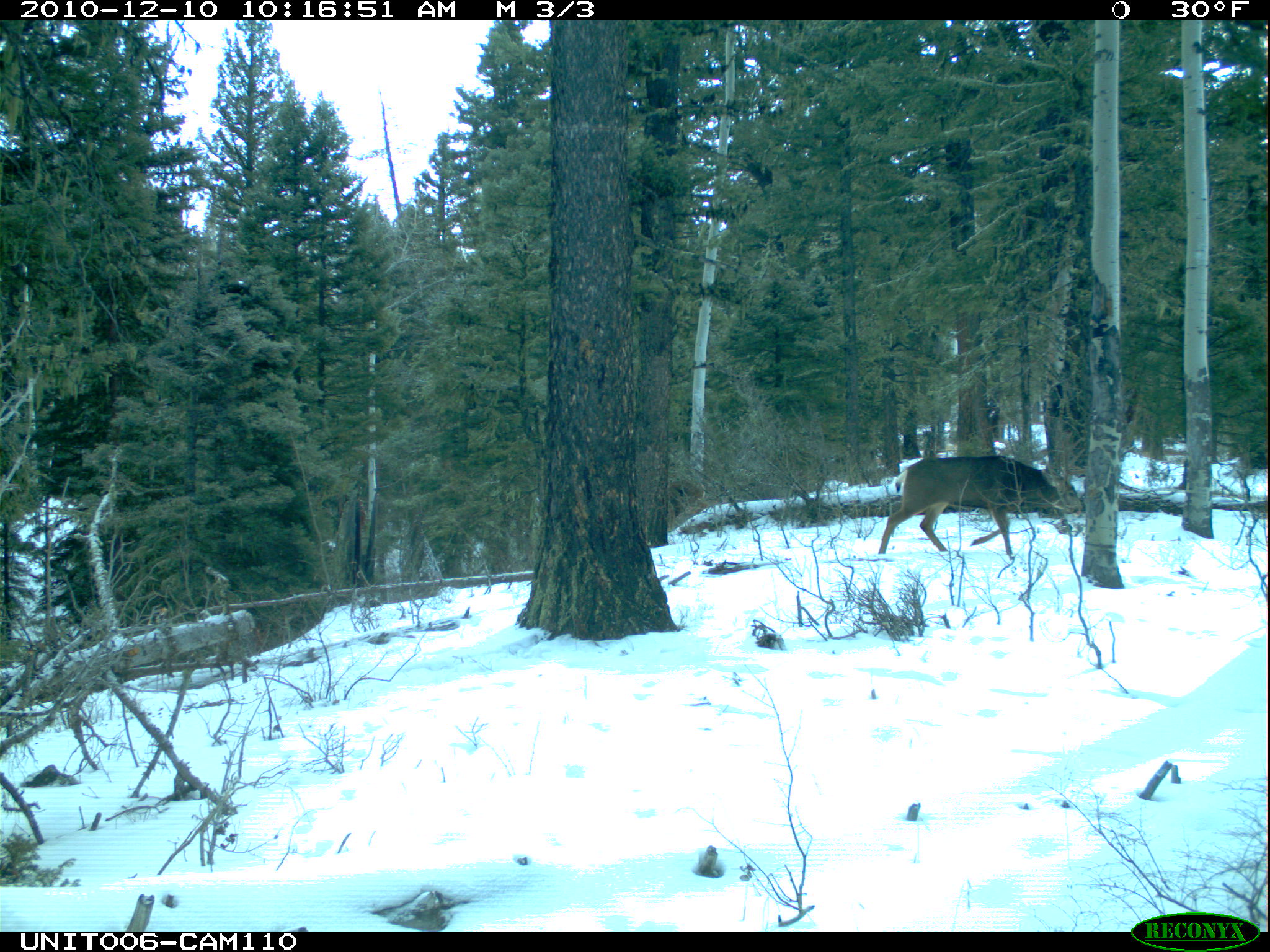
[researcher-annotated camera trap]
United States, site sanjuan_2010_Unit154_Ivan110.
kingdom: Animalia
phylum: Chordata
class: Mammalia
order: Artiodactyla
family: Cervidae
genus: Odocoileus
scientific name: Odocoileus hemionus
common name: mule deer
Odocoileus hemionus (mule deer).